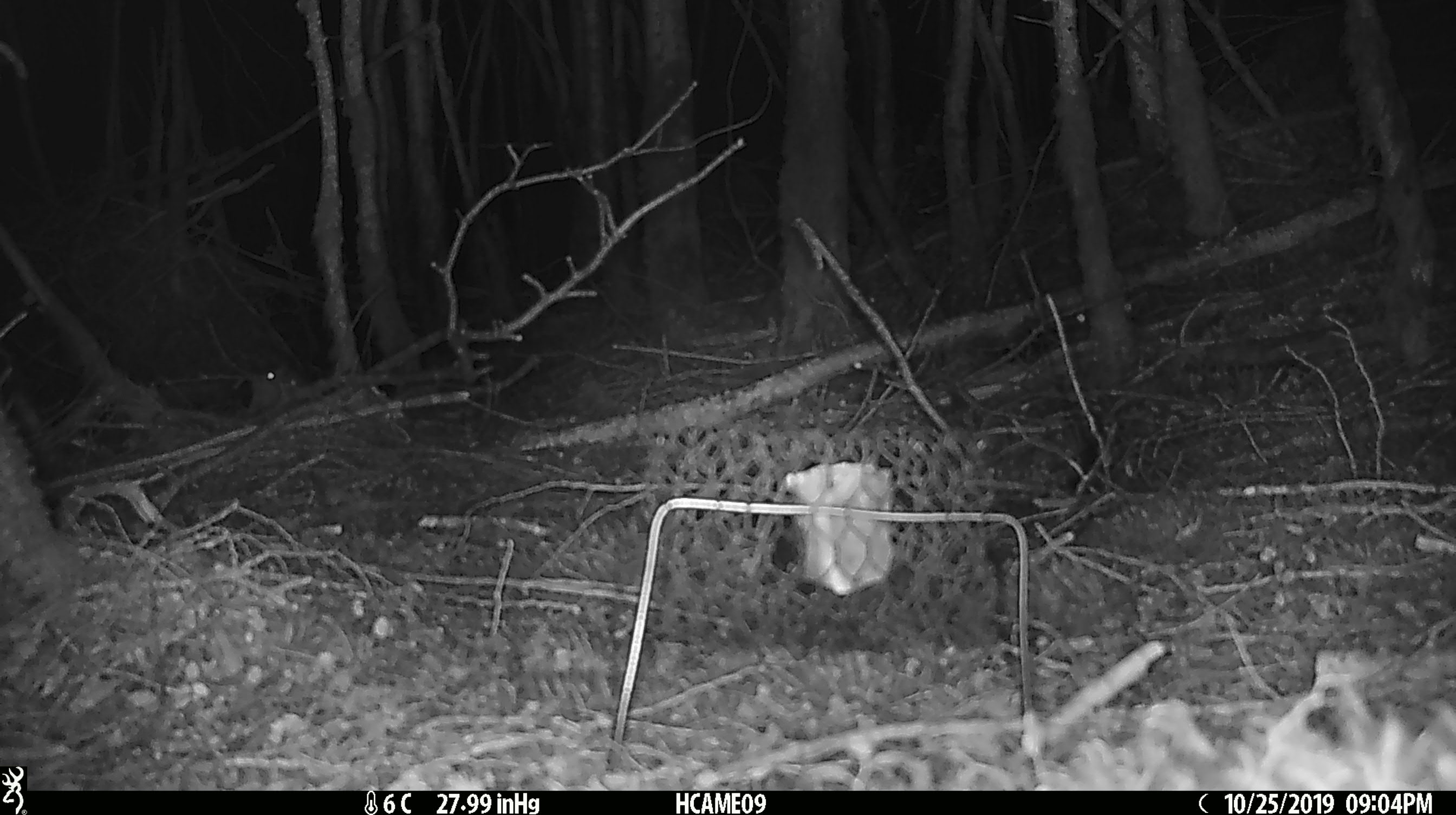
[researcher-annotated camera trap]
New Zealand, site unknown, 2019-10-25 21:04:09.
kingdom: Animalia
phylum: Chordata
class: Mammalia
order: Rodentia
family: Muridae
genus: Mus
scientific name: Mus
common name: mouse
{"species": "mouse (Mus)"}